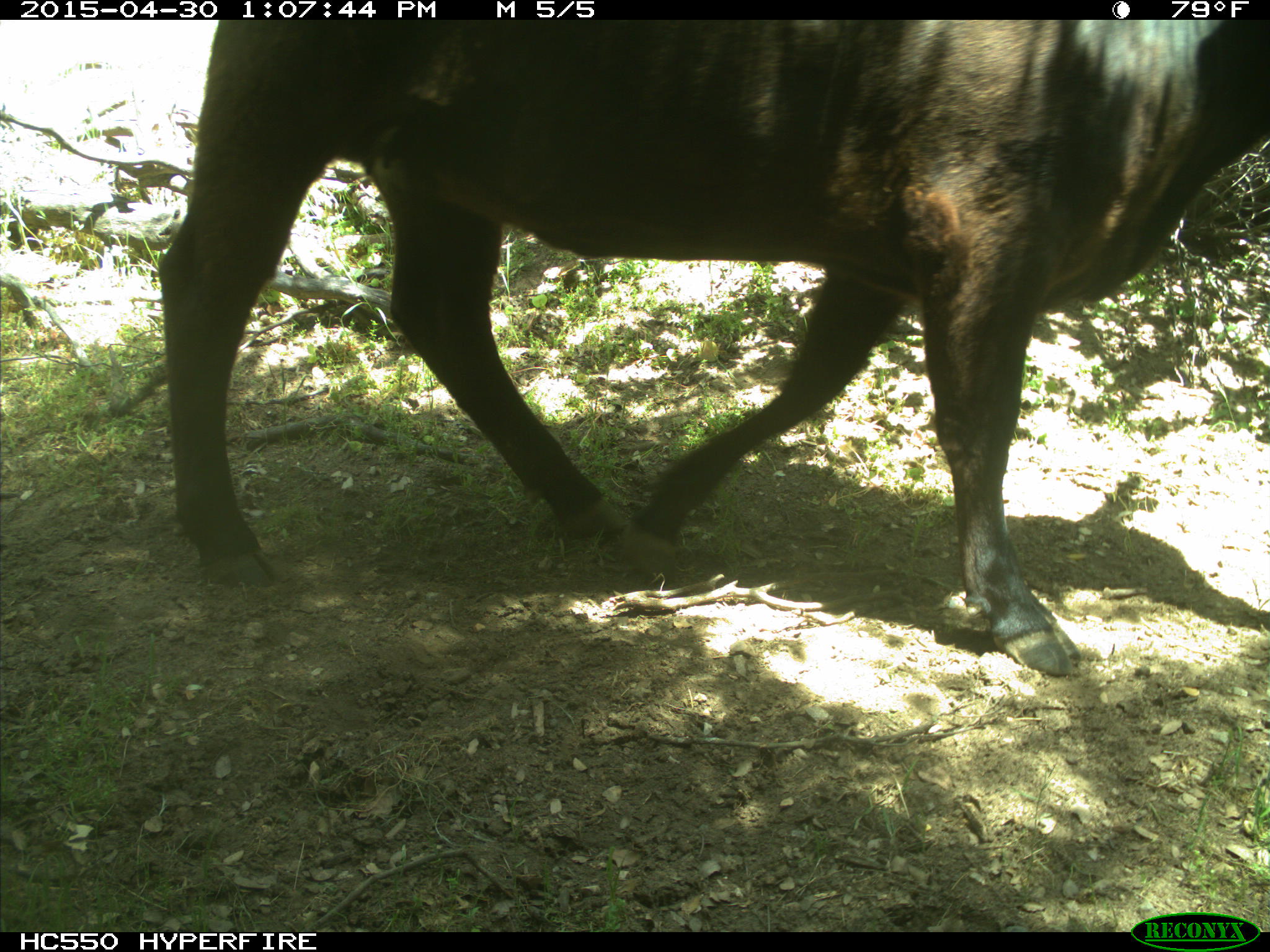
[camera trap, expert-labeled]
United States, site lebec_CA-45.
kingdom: Animalia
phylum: Chordata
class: Mammalia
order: Artiodactyla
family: Bovidae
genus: Bos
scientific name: Bos taurus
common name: domestic cow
Bos taurus (domestic cow).